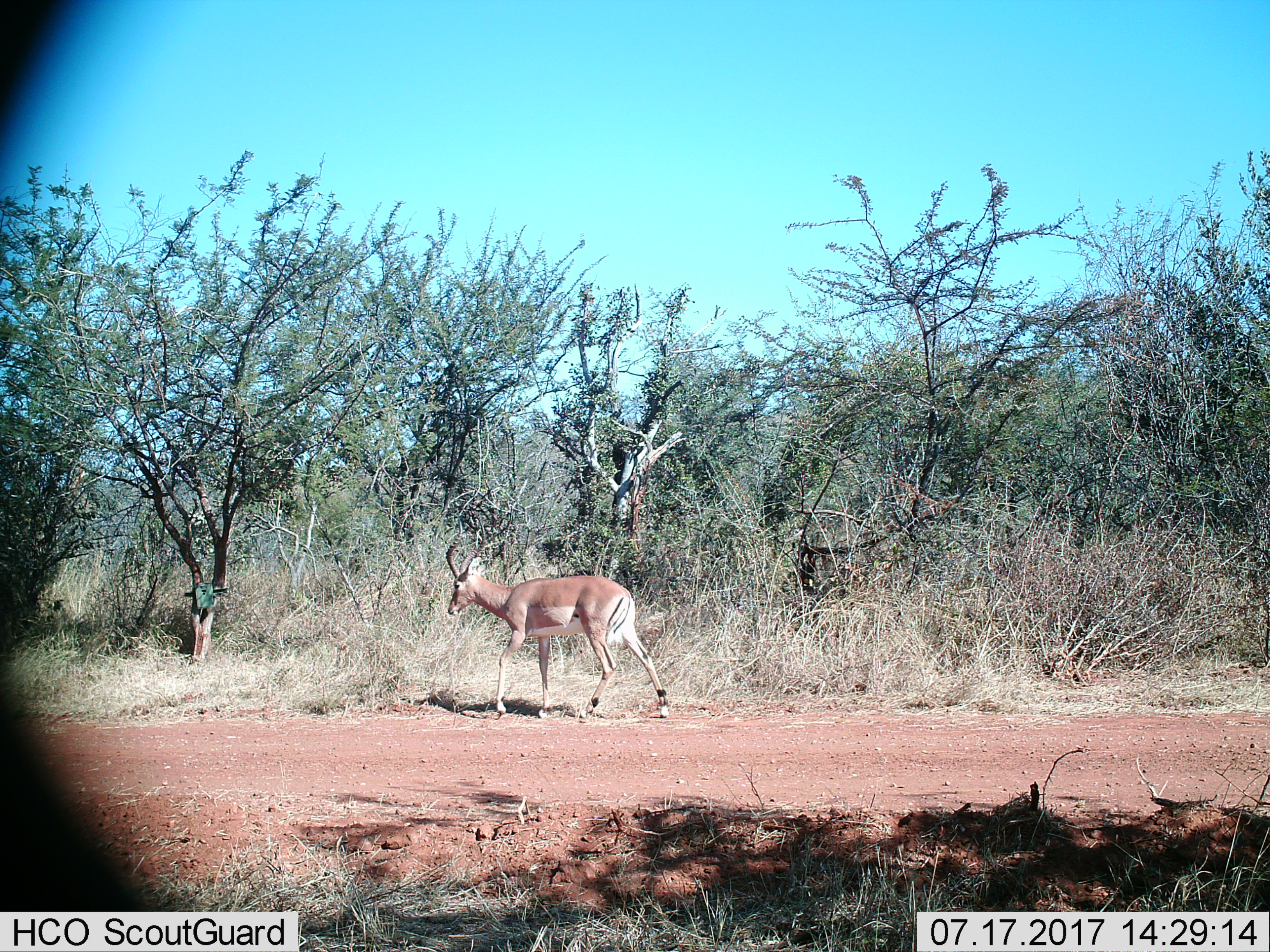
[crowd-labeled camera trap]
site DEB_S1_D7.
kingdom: Animalia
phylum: Chordata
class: Mammalia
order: Artiodactyla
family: Bovidae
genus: Aepyceros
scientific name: Aepyceros melampus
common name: impala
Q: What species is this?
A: Impala (Aepyceros melampus).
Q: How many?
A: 1.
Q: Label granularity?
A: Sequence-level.